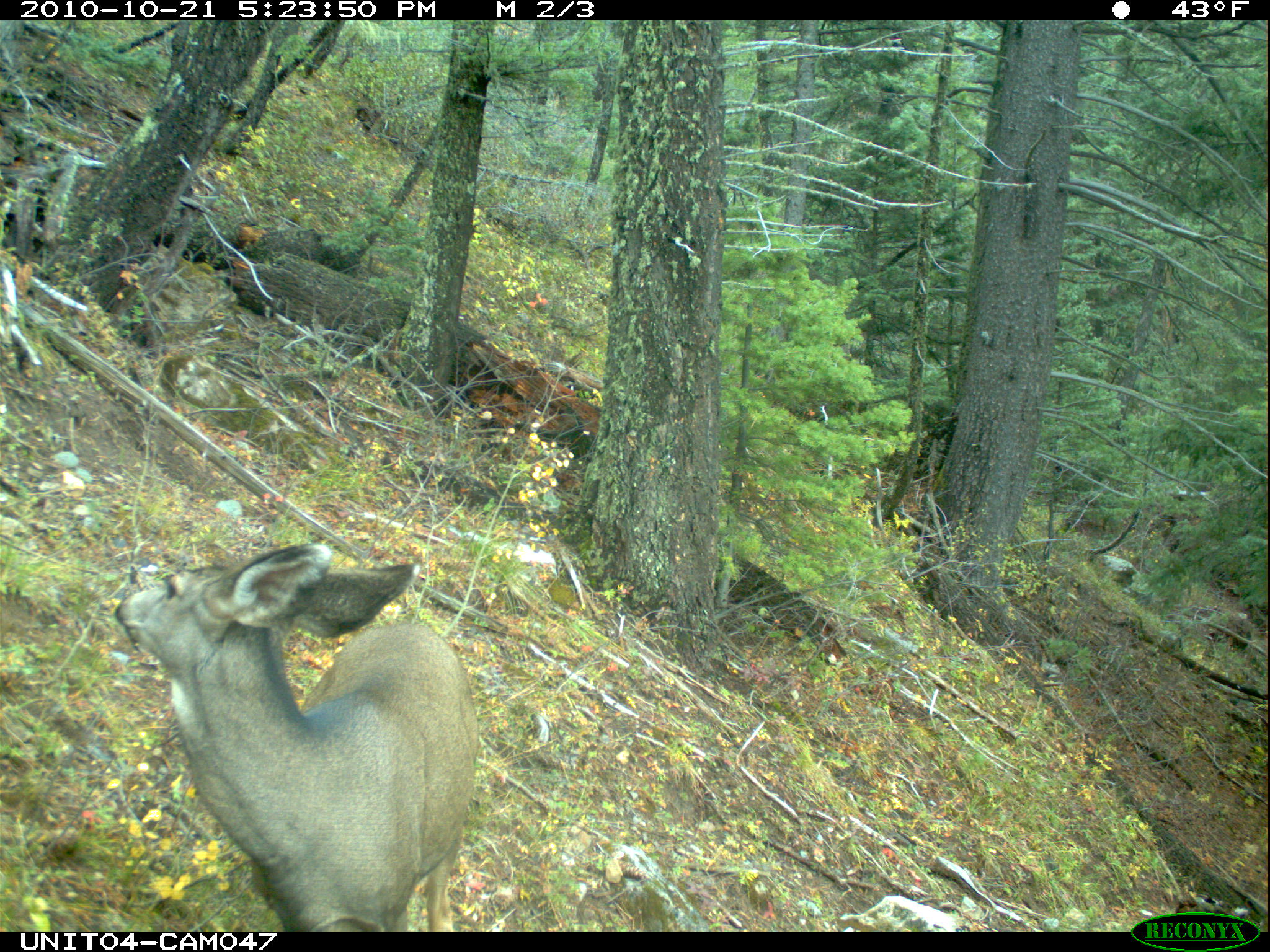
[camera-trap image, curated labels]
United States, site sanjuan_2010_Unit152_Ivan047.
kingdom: Animalia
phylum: Chordata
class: Mammalia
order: Artiodactyla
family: Cervidae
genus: Odocoileus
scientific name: Odocoileus hemionus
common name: mule deer